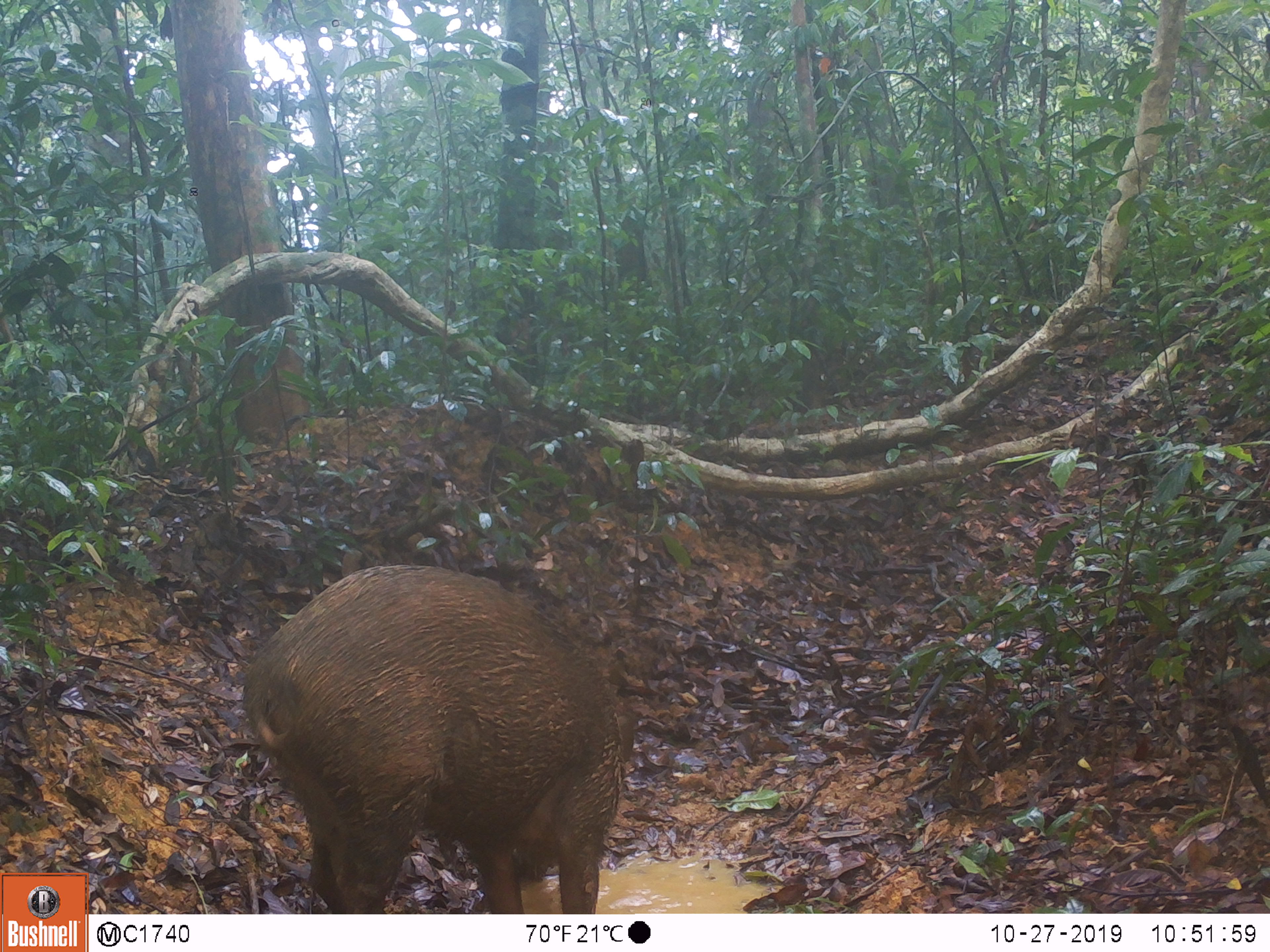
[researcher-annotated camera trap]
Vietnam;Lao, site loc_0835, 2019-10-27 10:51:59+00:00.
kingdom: Animalia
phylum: Chordata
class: Mammalia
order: Artiodactyla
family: Suidae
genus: Sus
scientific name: Sus scrofa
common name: eurasian wild pig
Eurasian wild pig (Sus scrofa). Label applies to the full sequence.